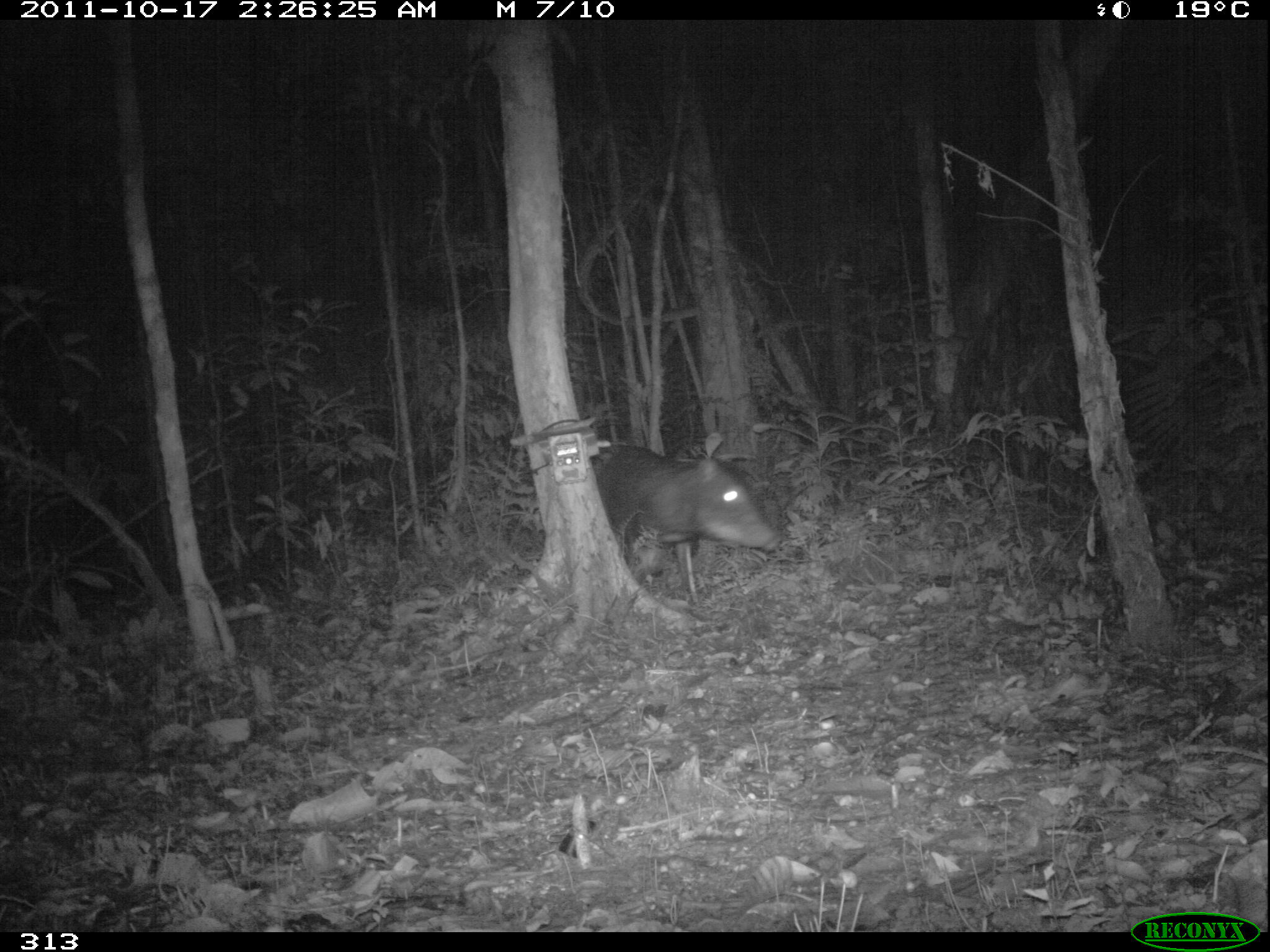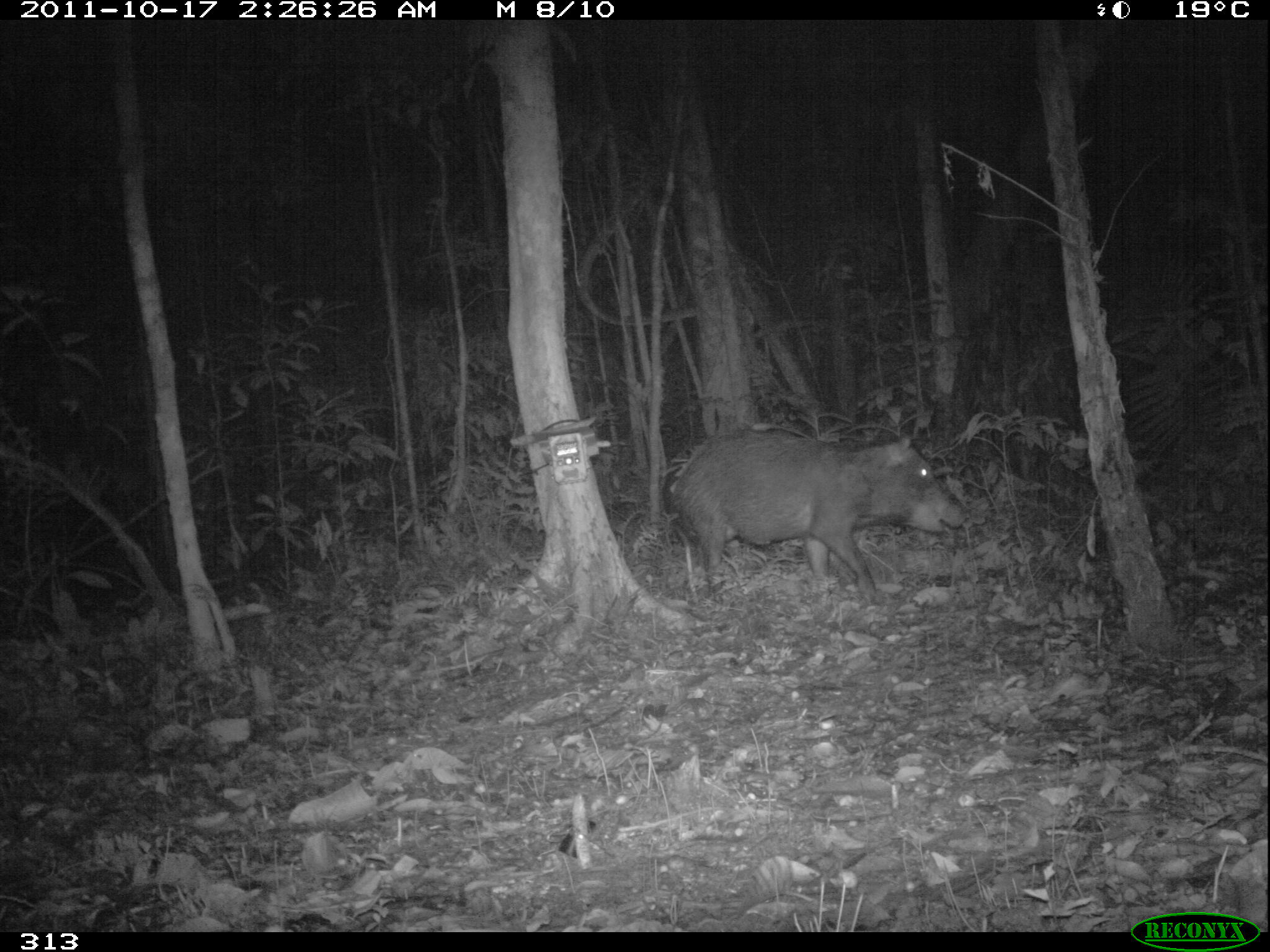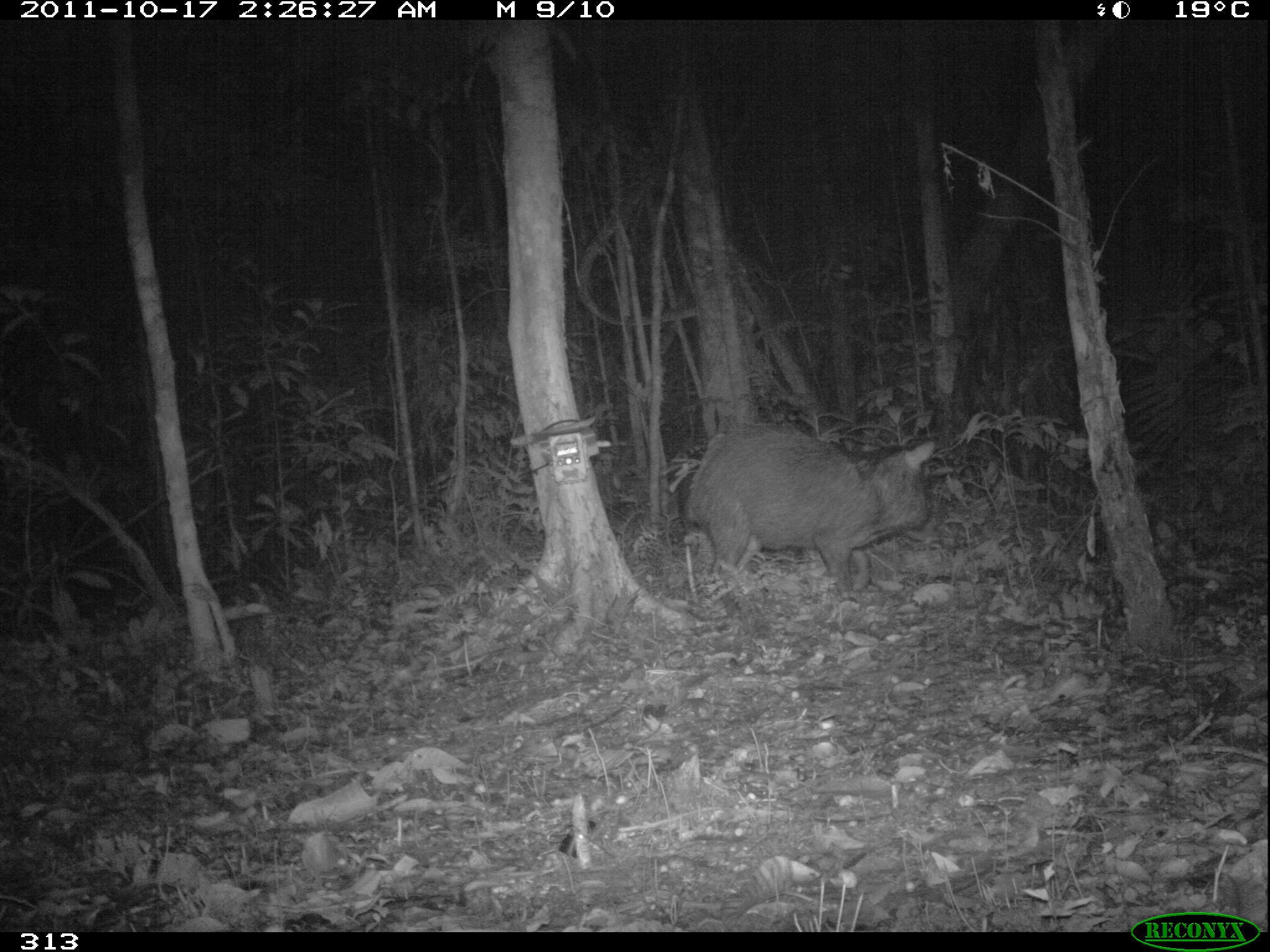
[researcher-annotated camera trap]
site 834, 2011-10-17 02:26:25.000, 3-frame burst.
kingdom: Animalia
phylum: Chordata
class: Mammalia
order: Artiodactyla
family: Tayassuidae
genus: Tayassu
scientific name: Tayassu pecari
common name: white-lipped peccary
Tayassu pecari (white-lipped peccary).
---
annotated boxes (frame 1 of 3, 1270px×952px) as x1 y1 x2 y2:
tayassu pecari: 588 442 783 603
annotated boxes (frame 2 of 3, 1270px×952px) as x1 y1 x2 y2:
tayassu pecari: 662 426 969 604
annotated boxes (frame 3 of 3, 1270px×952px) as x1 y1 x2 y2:
tayassu pecari: 686 424 935 599